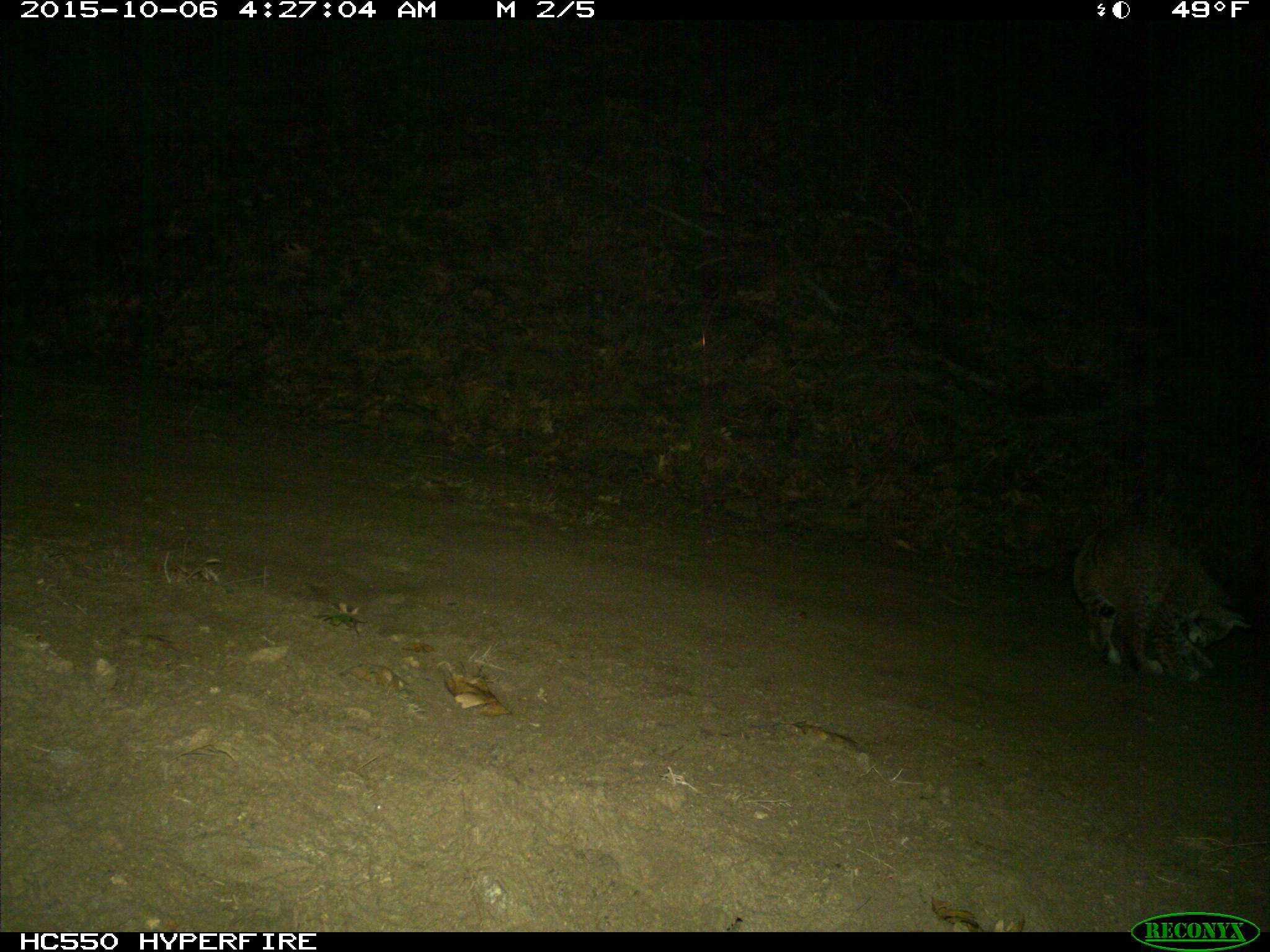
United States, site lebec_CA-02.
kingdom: Animalia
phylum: Chordata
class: Mammalia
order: Carnivora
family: Felidae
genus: Lynx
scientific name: Lynx rufus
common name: bobcat